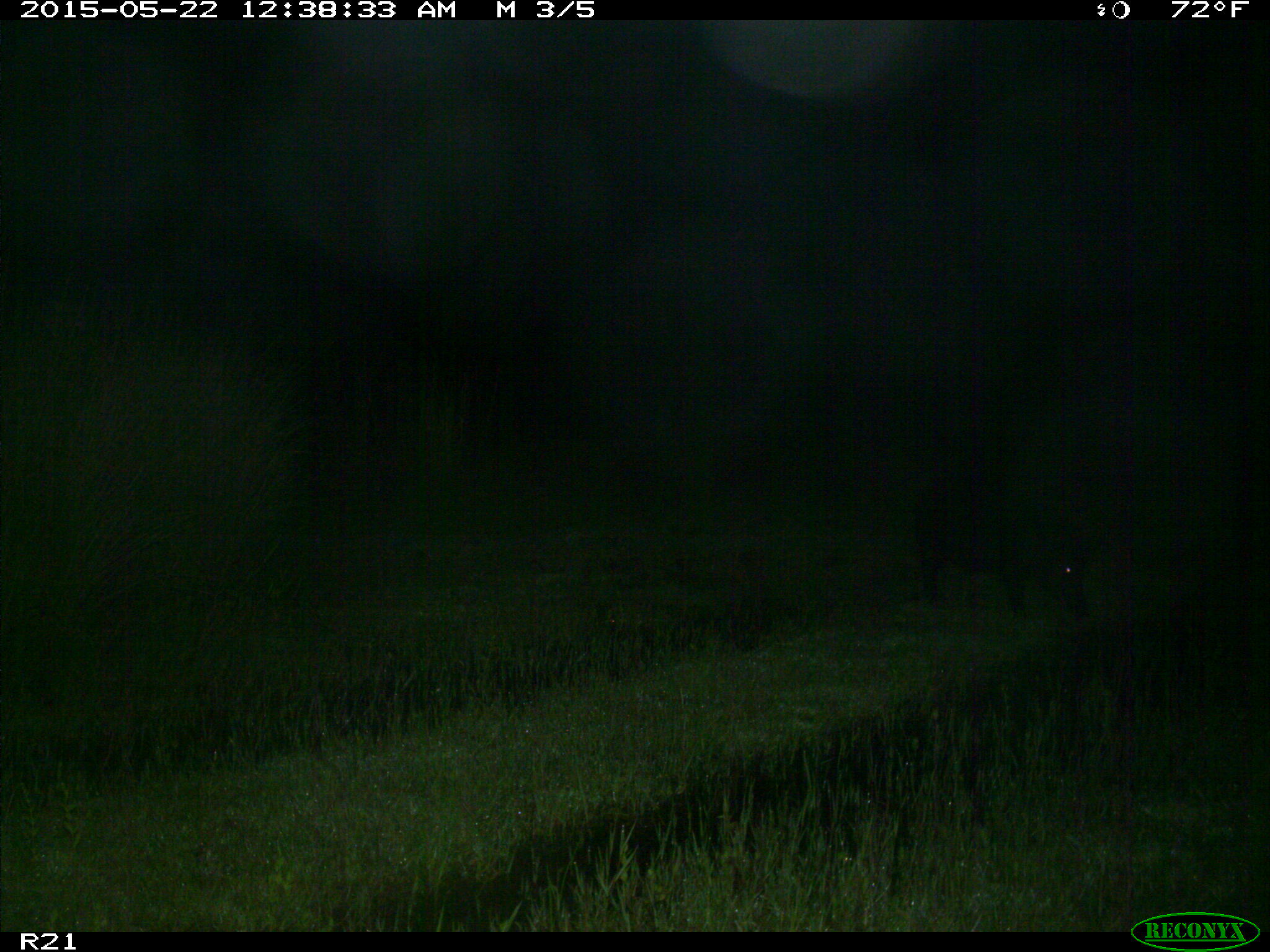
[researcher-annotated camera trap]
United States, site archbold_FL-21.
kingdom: Animalia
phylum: Chordata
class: Mammalia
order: Artiodactyla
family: Suidae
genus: Sus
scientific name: Sus scrofa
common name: wild boar